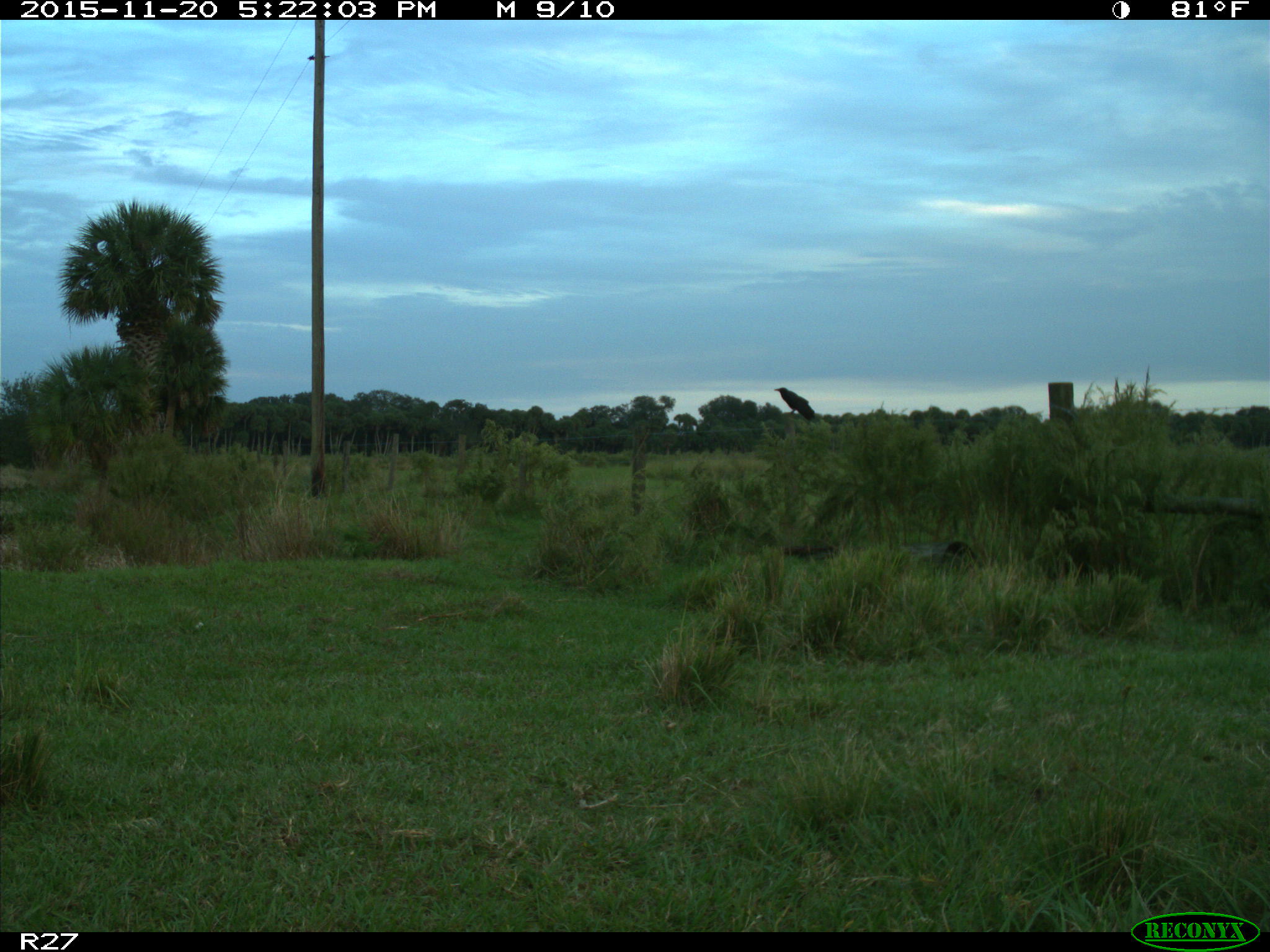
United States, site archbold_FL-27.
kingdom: Animalia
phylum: Chordata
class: Aves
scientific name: Aves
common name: birds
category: unidentified bird